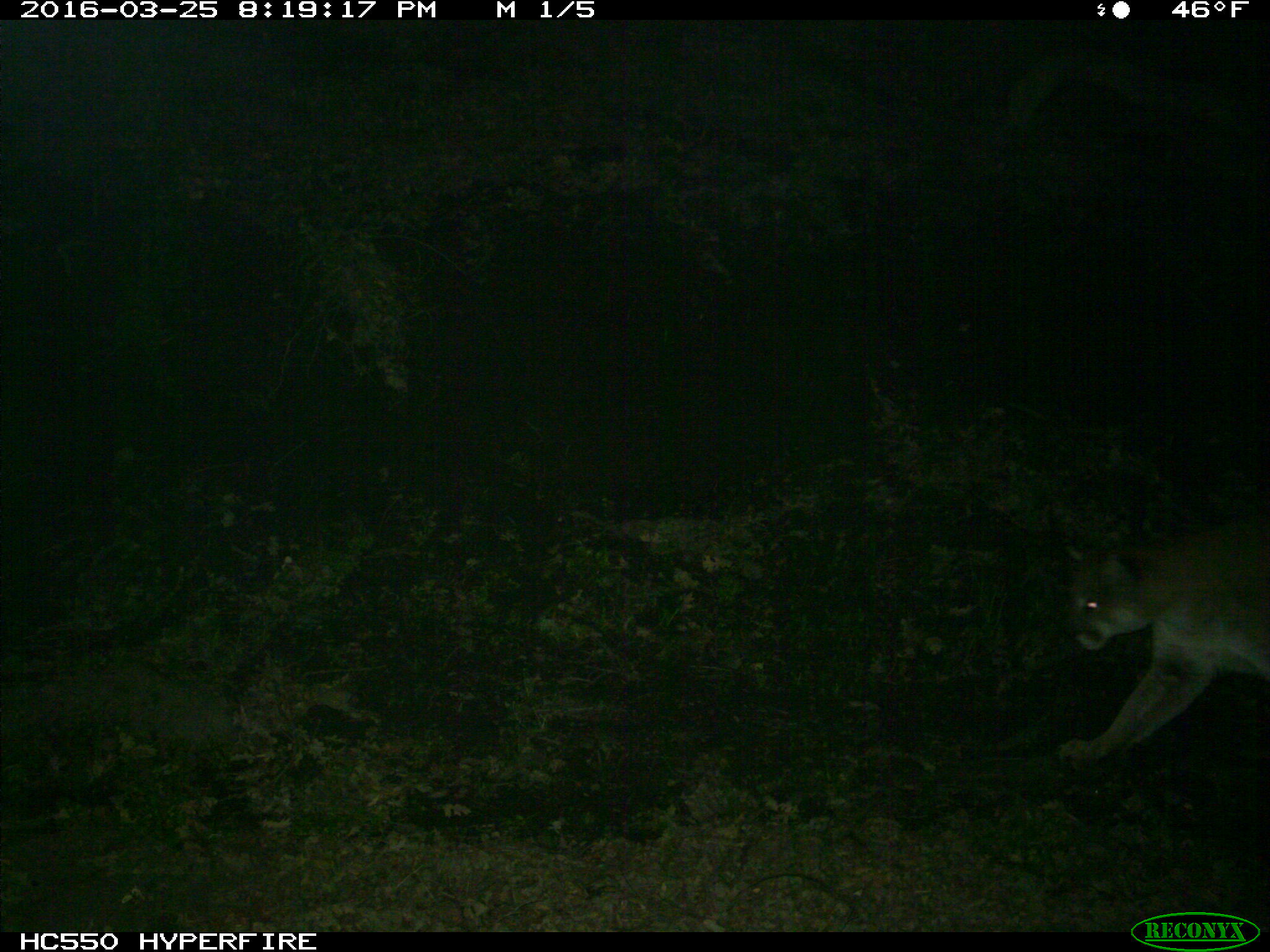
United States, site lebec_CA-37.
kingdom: Animalia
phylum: Chordata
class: Mammalia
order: Carnivora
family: Felidae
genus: Puma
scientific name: Puma concolor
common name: mountain lion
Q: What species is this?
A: Puma concolor (mountain lion).